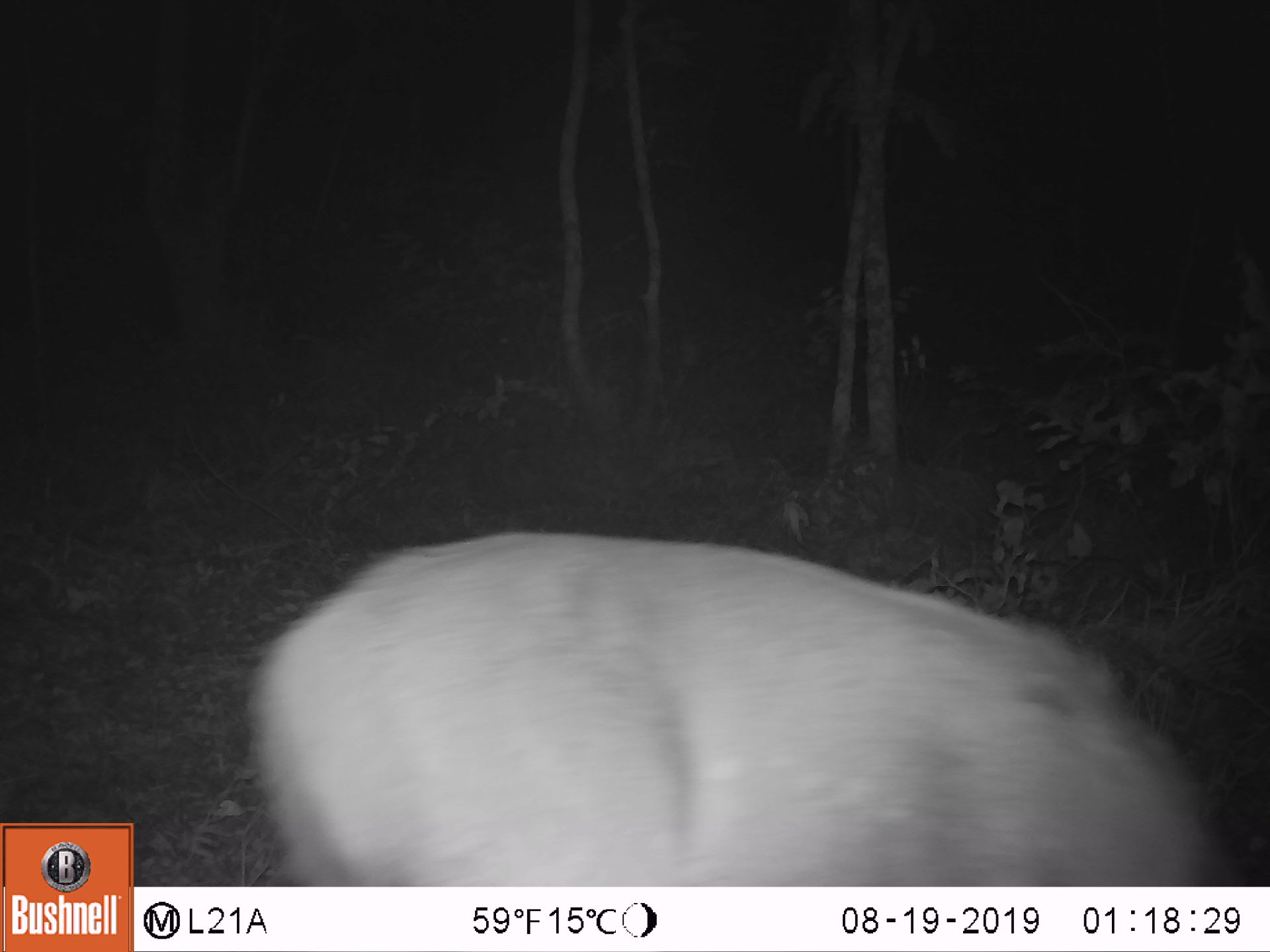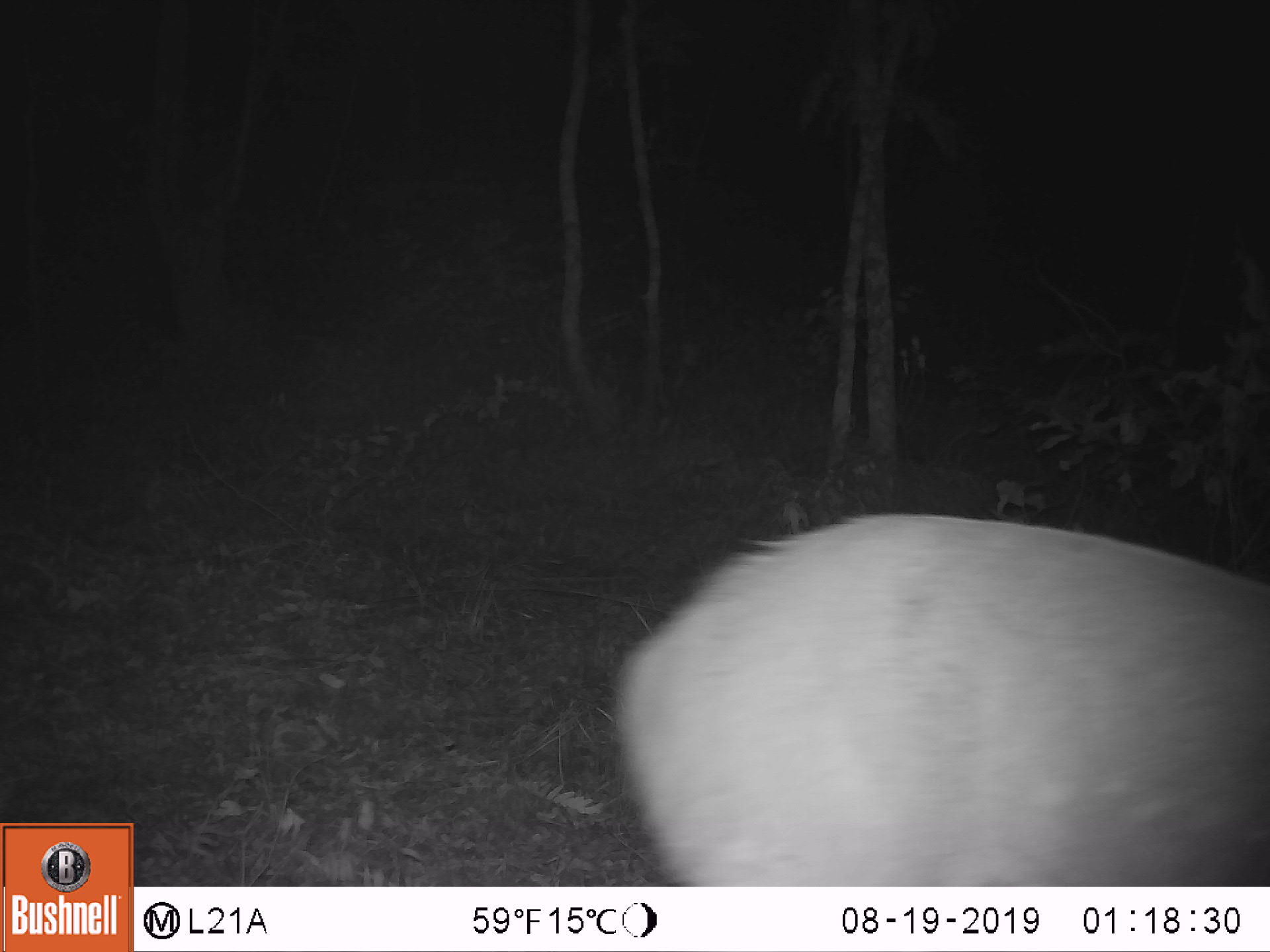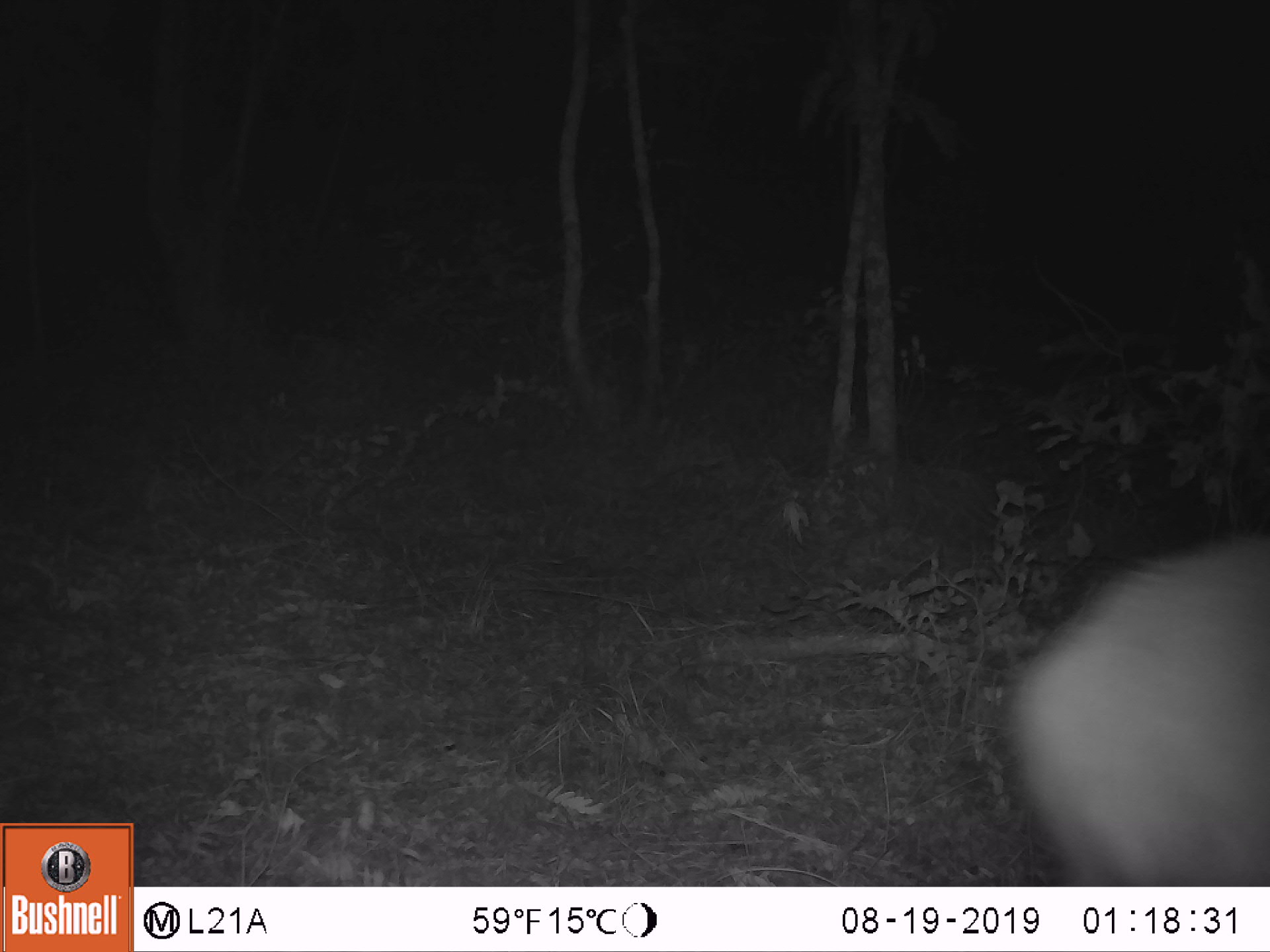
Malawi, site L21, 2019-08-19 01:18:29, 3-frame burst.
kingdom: Animalia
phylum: Chordata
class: Mammalia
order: Artiodactyla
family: Bovidae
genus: Tragelaphus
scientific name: Tragelaphus sylvaticus sylvaticus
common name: cape bushbuck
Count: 1.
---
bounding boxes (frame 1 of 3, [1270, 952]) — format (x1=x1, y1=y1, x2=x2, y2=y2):
cape bushbuck: (x1=233, y1=530, x2=1217, y2=883)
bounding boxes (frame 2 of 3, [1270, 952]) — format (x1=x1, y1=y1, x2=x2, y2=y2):
cape bushbuck: (x1=610, y1=510, x2=1262, y2=882)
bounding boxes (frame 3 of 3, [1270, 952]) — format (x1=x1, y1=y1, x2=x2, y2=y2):
cape bushbuck: (x1=996, y1=520, x2=1262, y2=880)